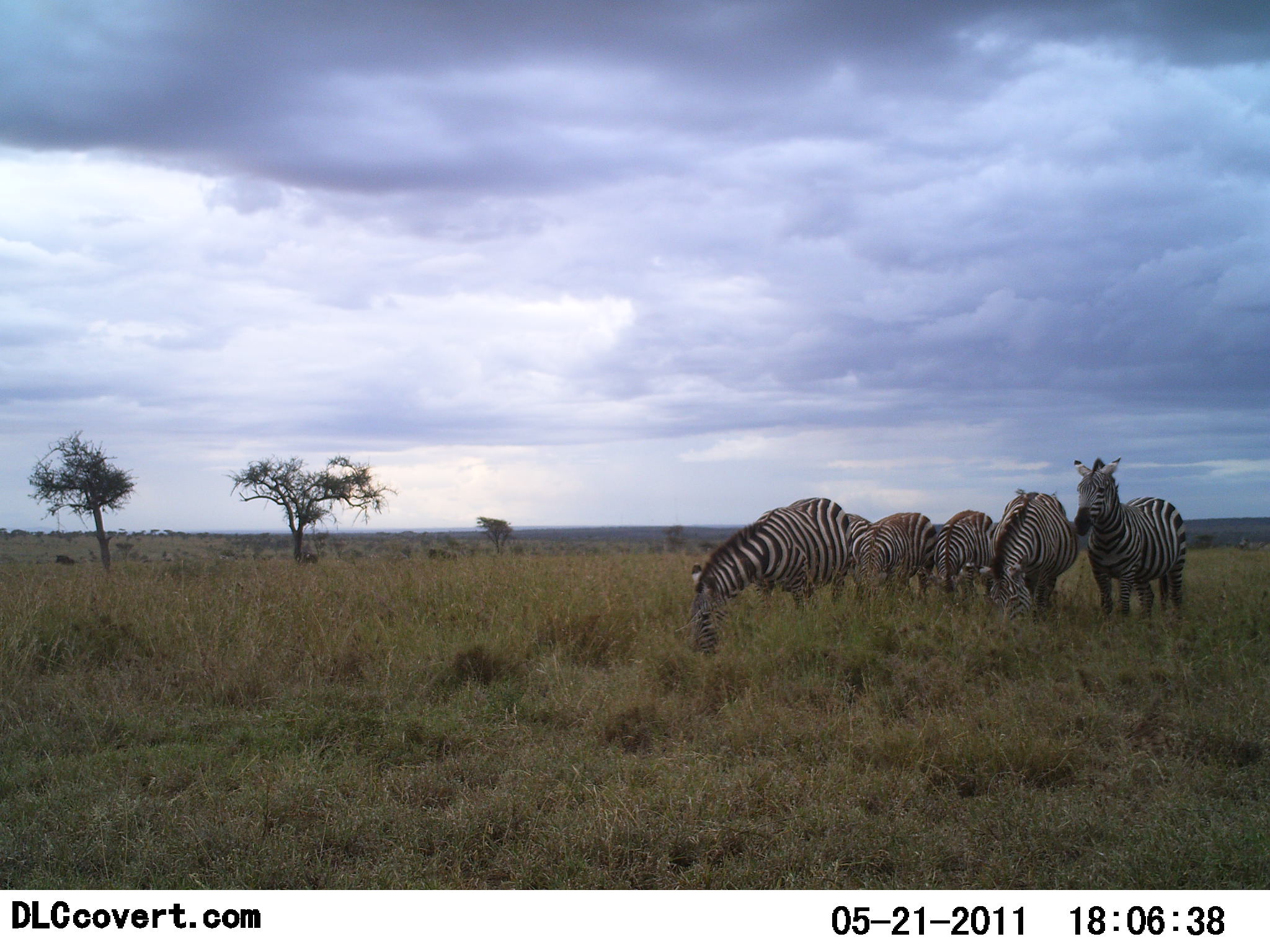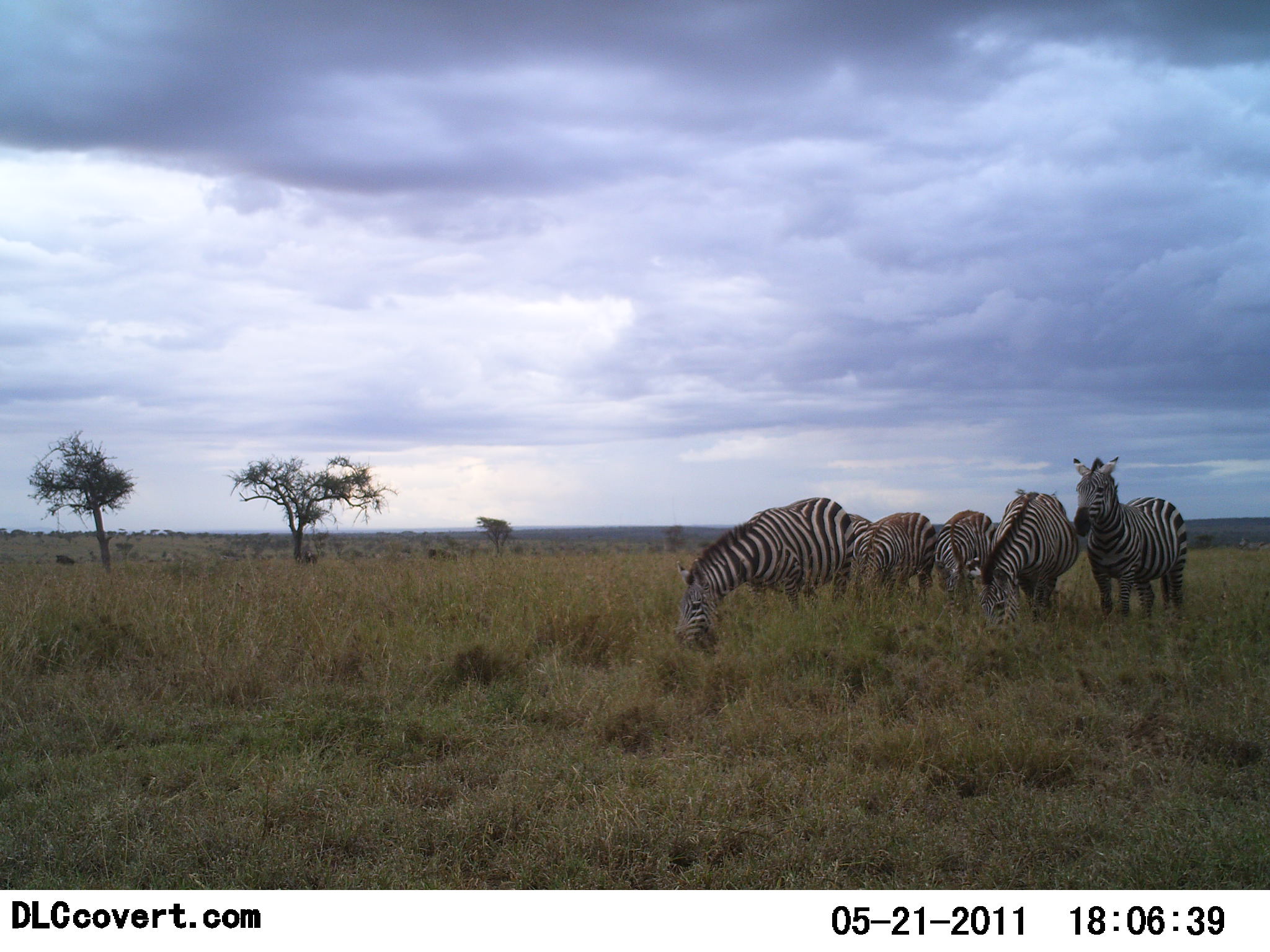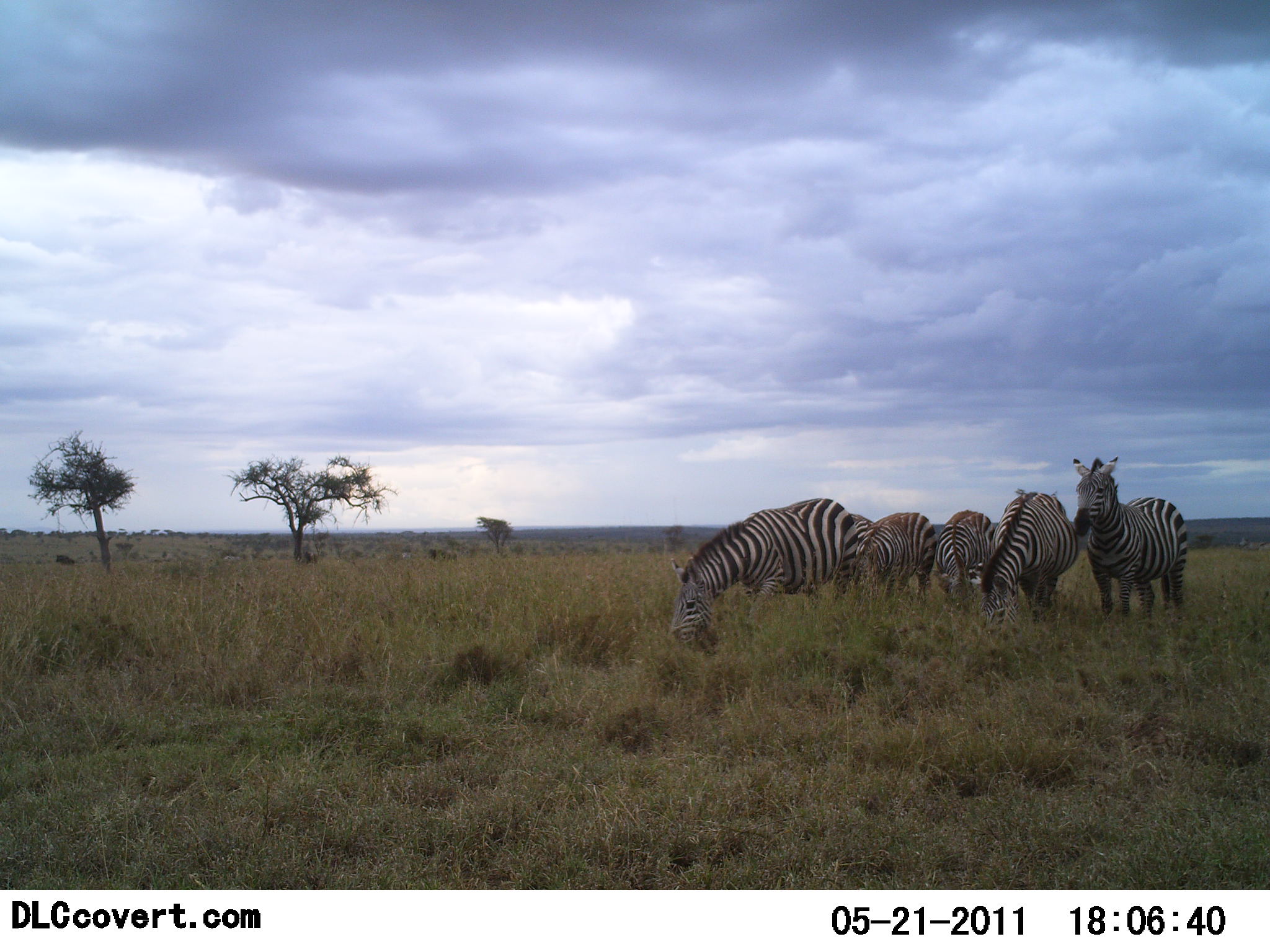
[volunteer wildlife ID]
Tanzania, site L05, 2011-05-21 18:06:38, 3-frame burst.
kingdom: Animalia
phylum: Chordata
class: Mammalia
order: Perissodactyla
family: Equidae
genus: Equus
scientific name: Equus quagga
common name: plains zebra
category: zebra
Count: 5.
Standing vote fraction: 62%.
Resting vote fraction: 0%.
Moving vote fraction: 0%.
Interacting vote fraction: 0%.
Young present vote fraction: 8%.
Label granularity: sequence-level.